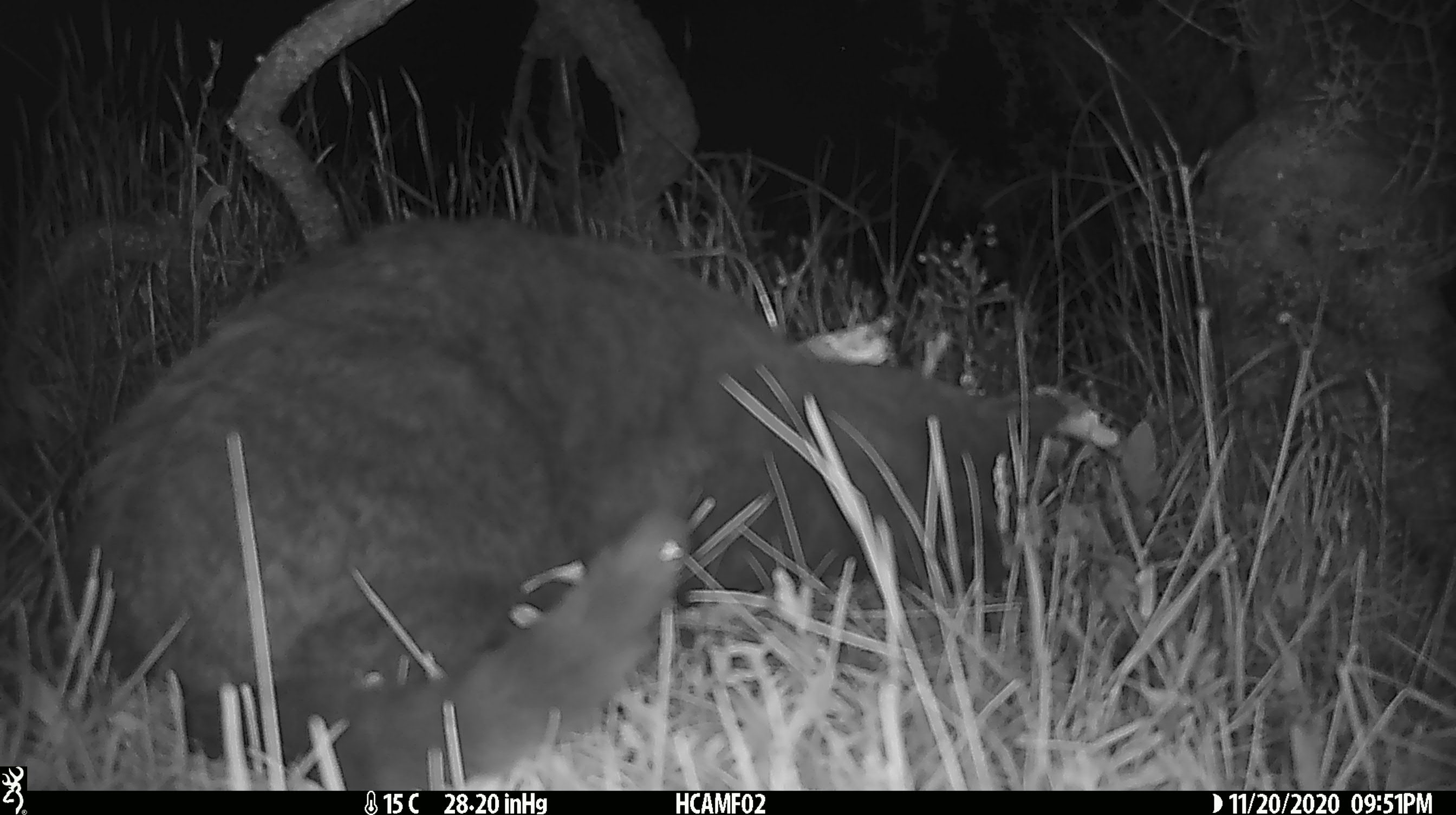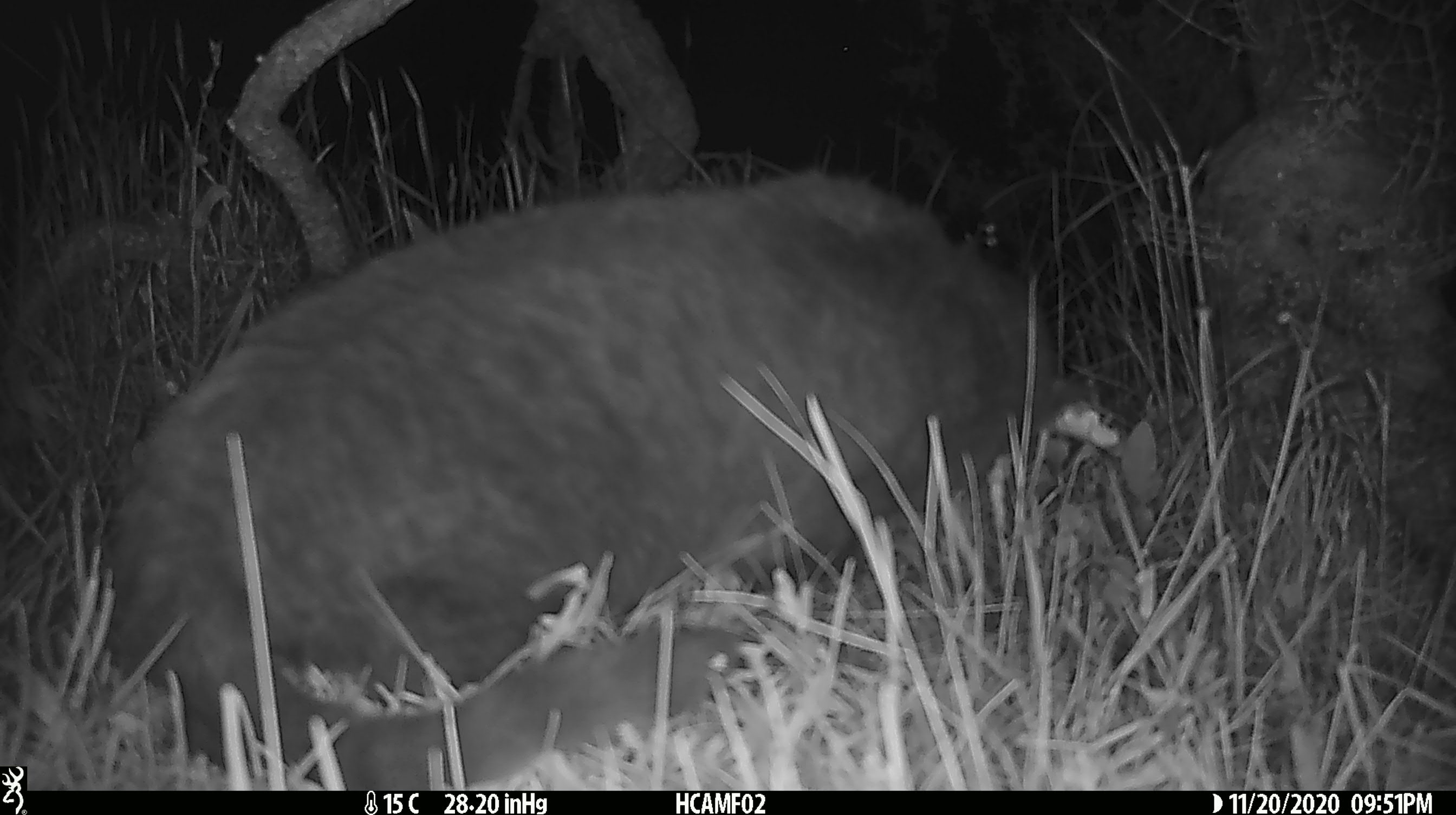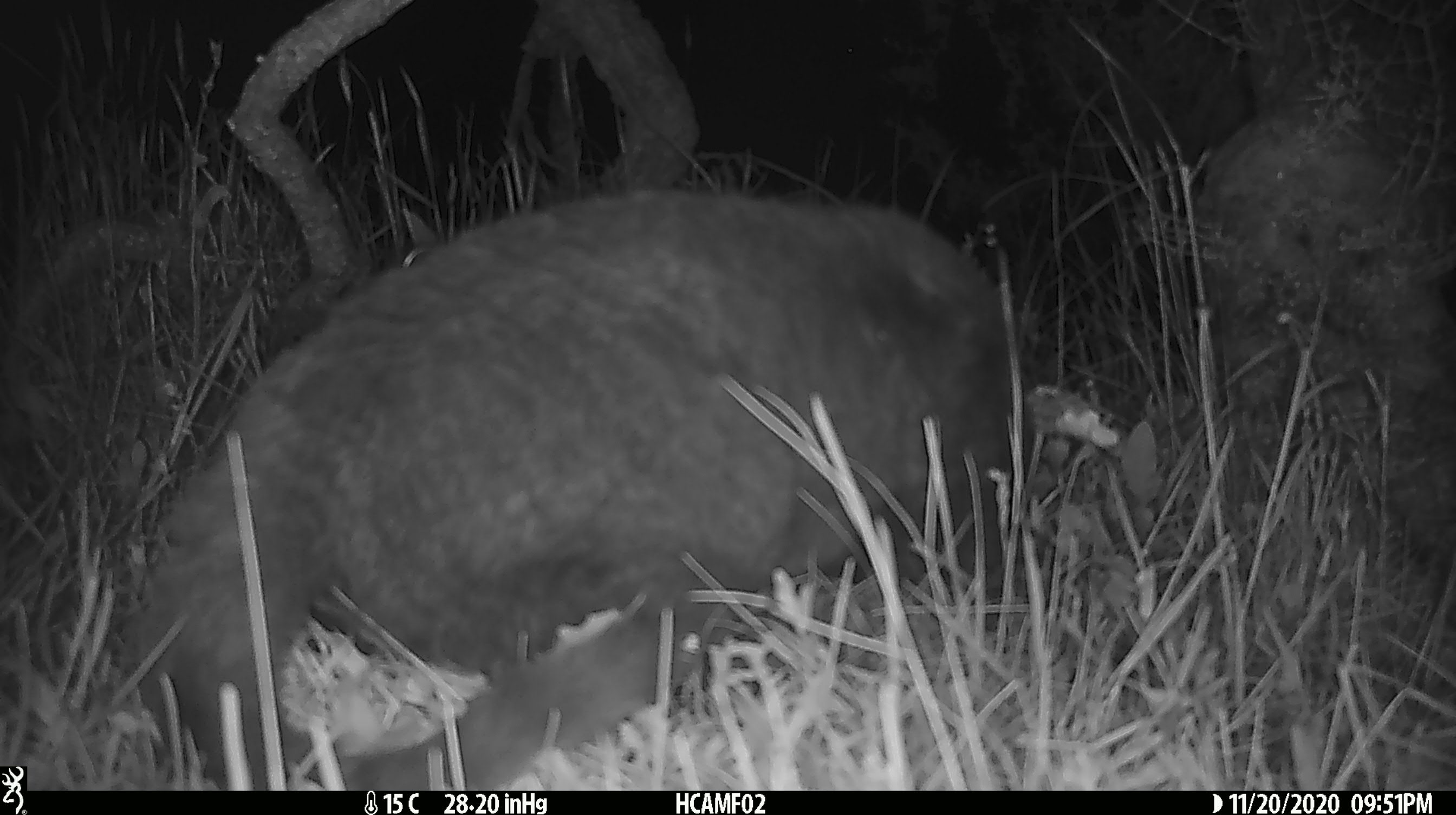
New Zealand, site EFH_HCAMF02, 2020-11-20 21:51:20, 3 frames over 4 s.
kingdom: Animalia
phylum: Chordata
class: Mammalia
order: Carnivora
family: Felidae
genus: Felis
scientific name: Felis catus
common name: domestic cat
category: cat